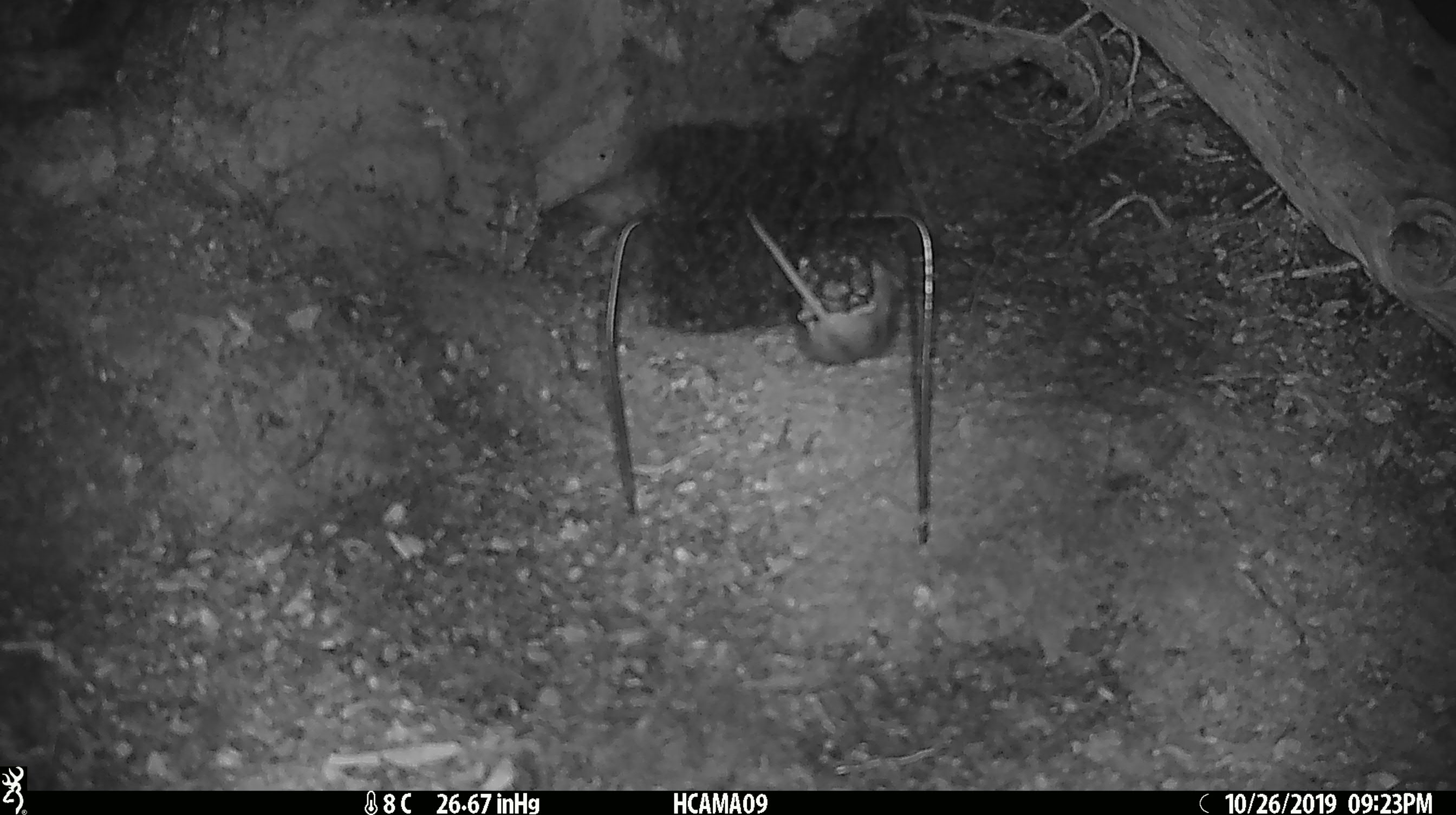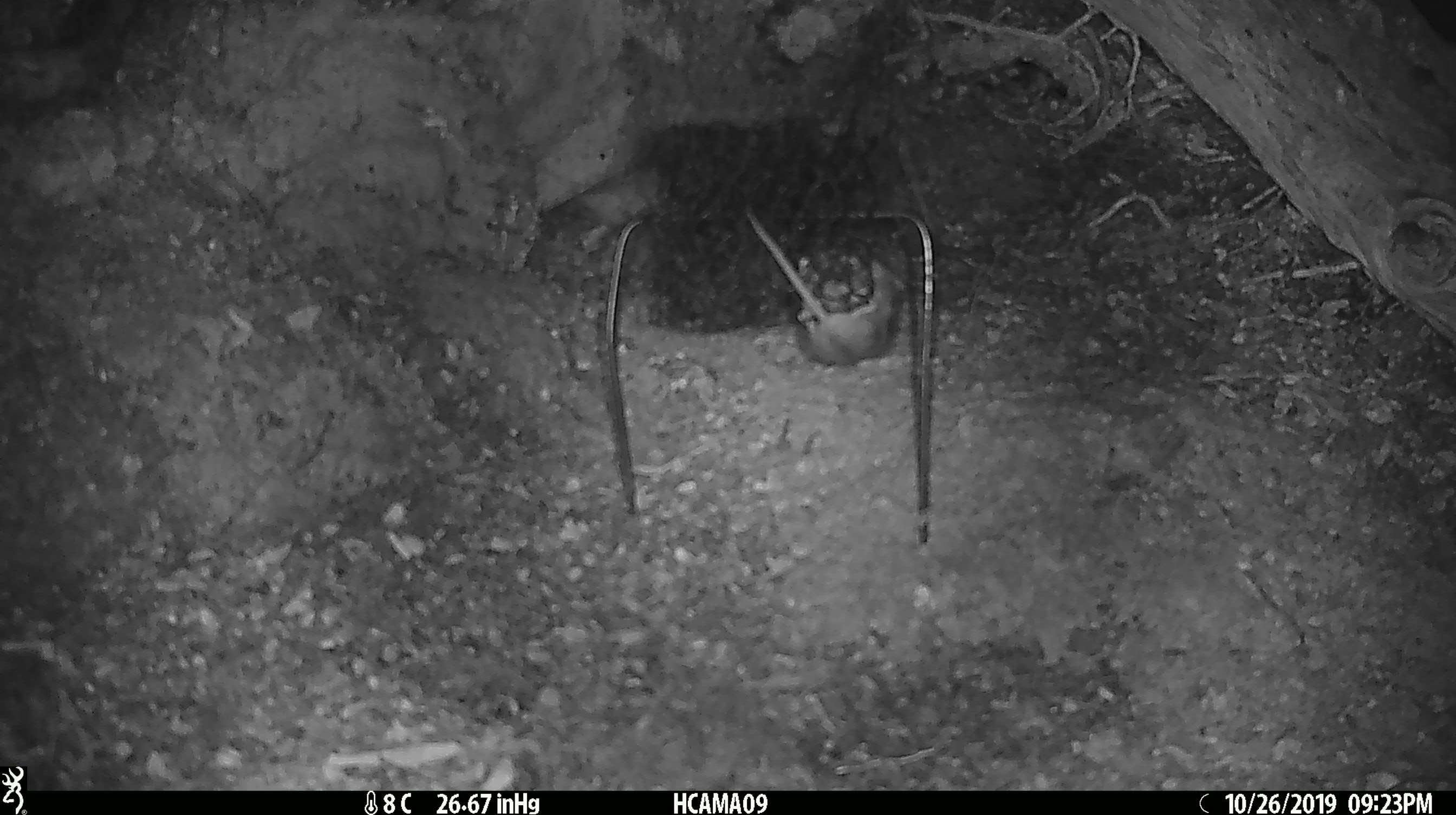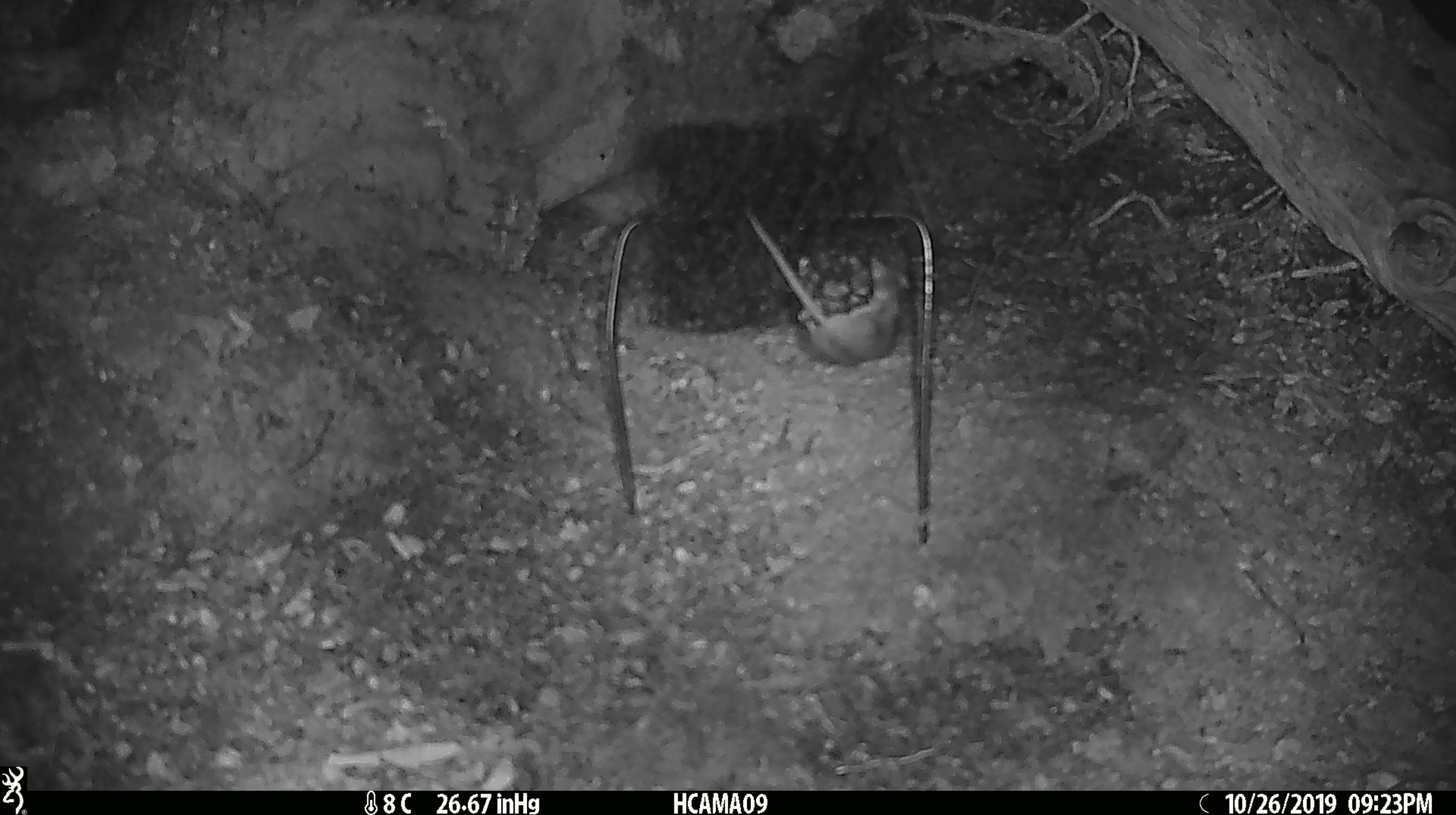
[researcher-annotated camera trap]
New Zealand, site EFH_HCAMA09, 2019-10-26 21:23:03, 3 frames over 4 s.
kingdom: Animalia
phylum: Chordata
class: Mammalia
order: Rodentia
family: Muridae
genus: Mus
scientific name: Mus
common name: mouse